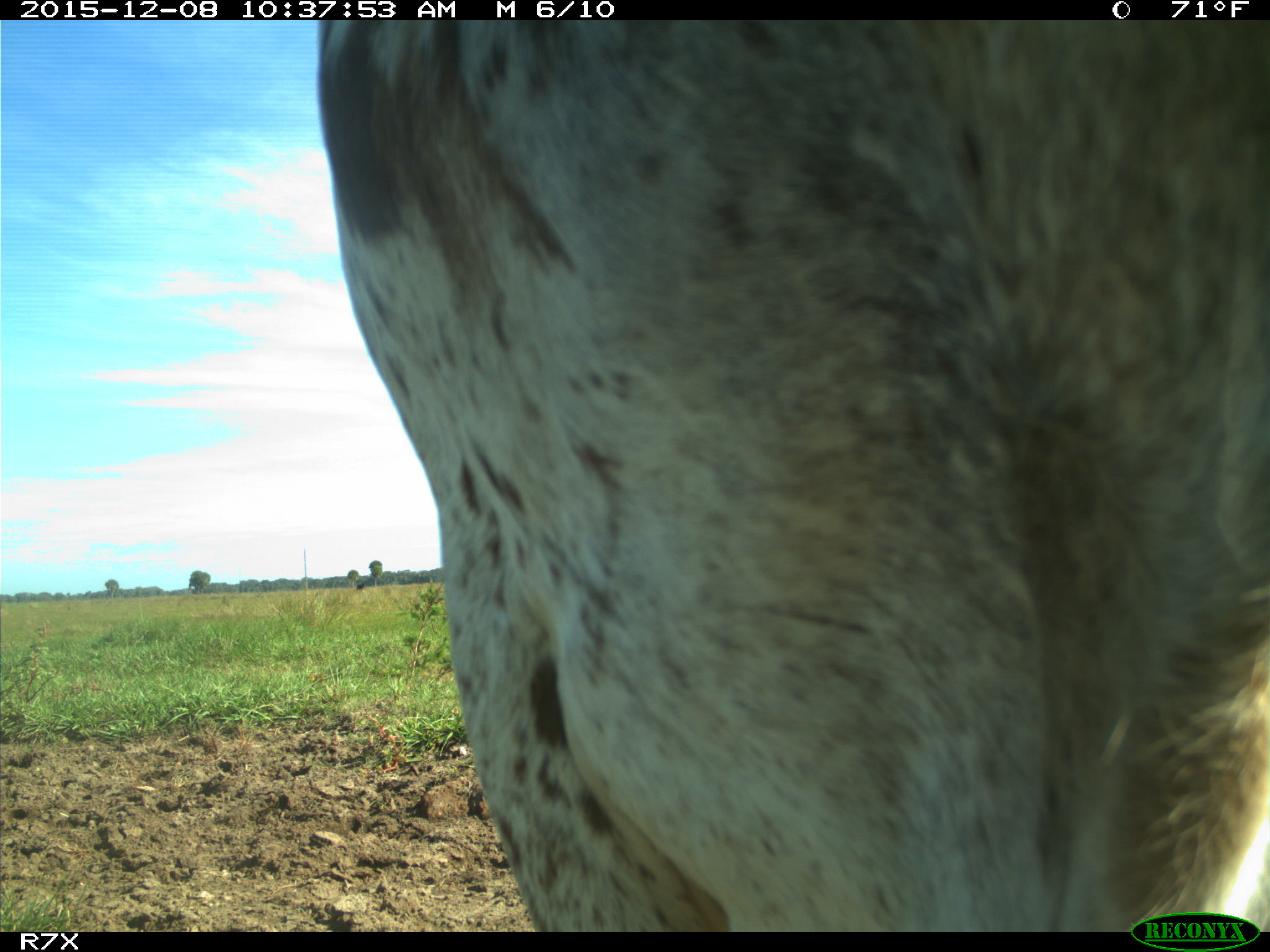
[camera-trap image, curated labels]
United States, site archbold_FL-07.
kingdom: Animalia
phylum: Chordata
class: Mammalia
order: Artiodactyla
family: Bovidae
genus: Bos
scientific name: Bos taurus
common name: domestic cow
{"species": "Bos taurus (domestic cow)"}